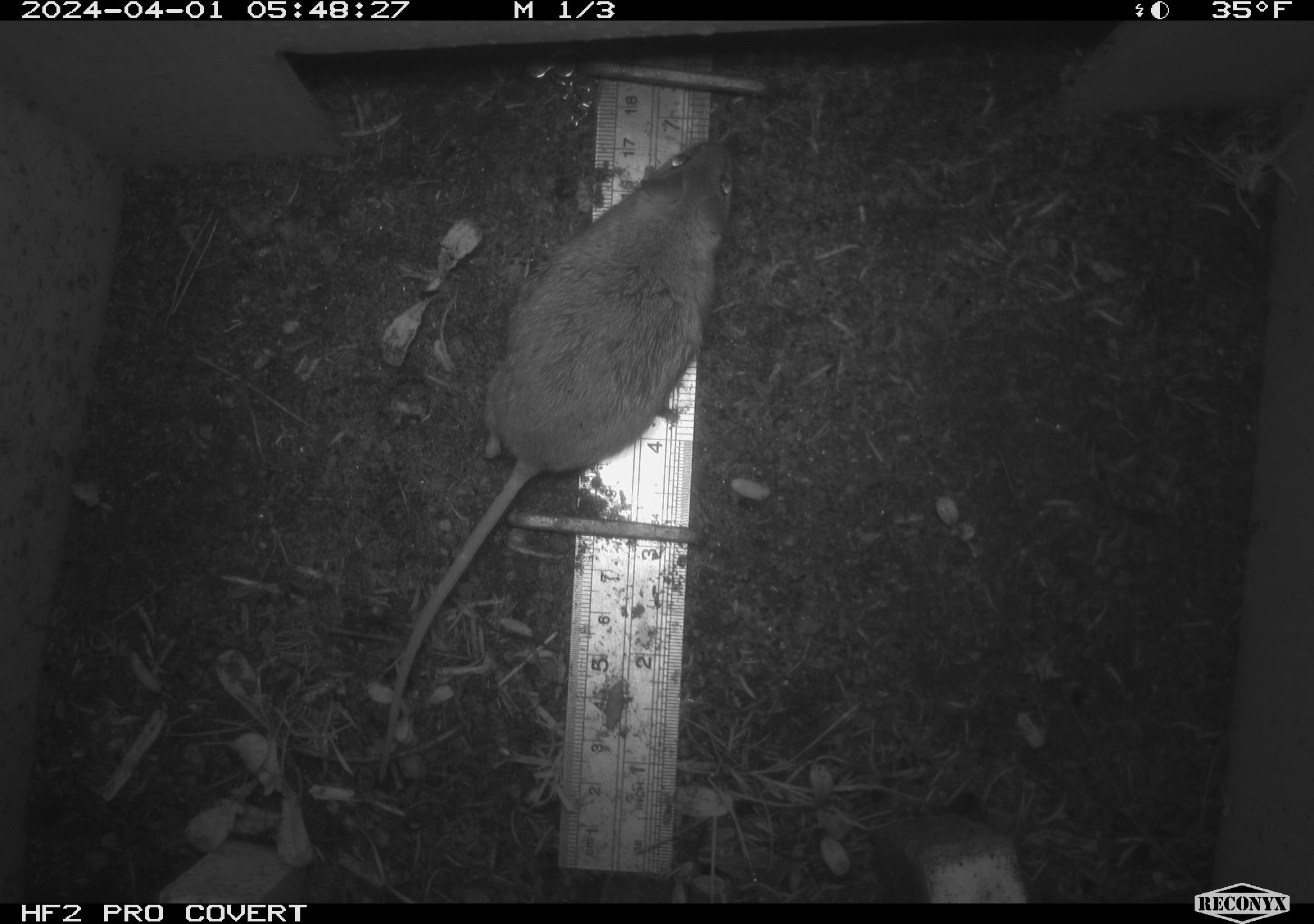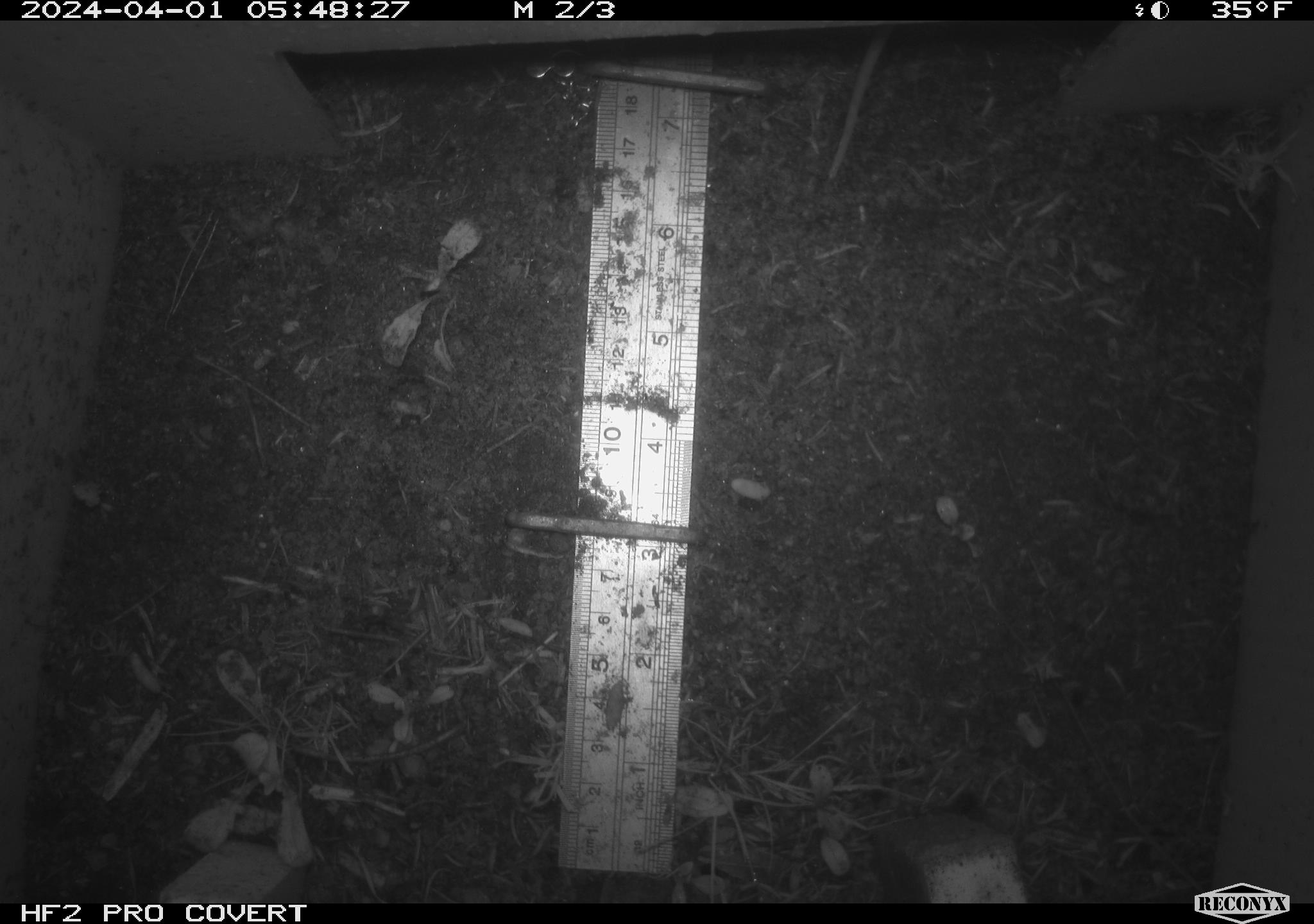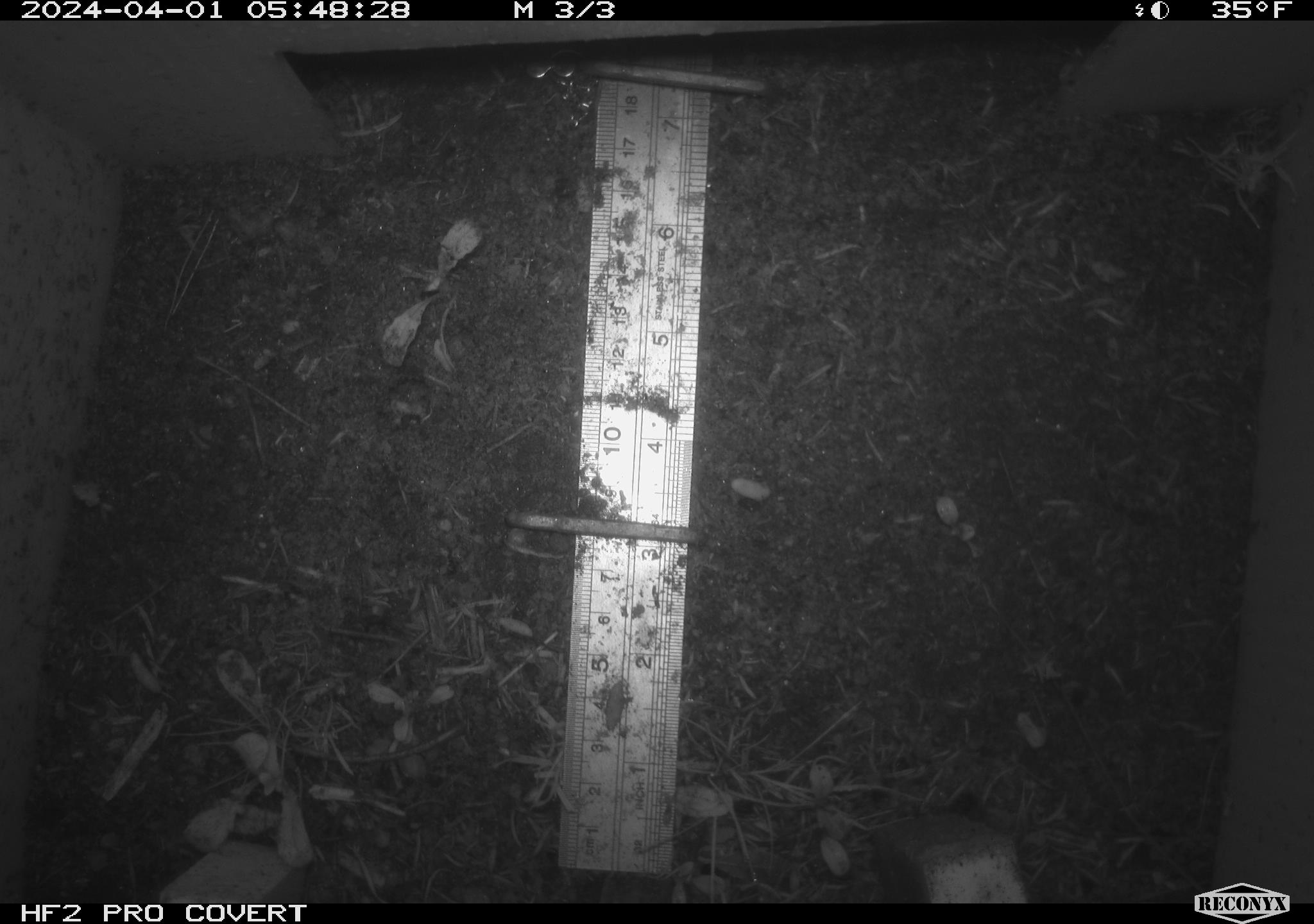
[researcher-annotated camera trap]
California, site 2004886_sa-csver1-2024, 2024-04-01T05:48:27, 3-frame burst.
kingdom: Animalia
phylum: Chordata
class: Mammalia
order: Rodentia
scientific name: Rodentia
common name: rodent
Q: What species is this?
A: Rodent (Rodentia).